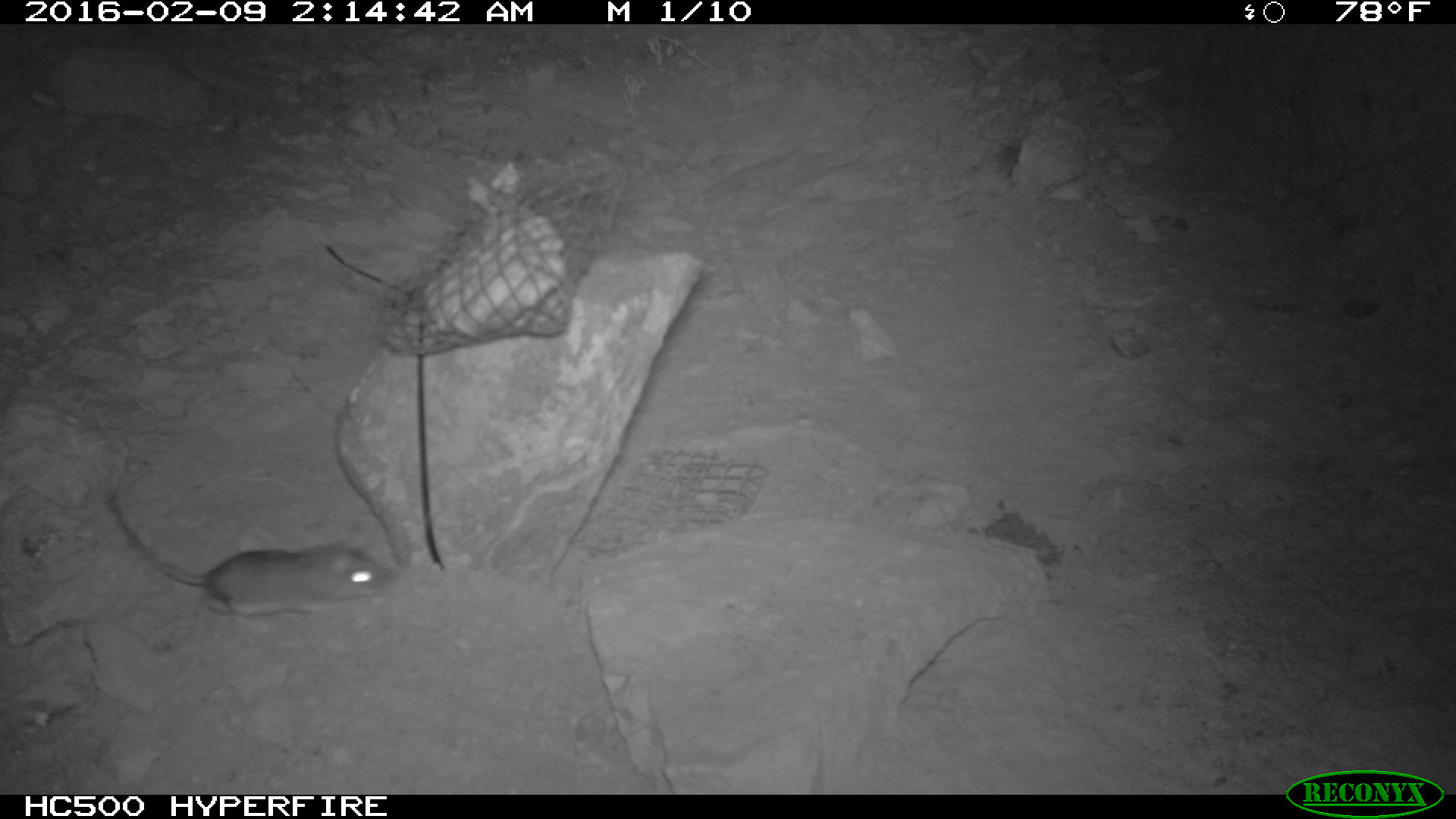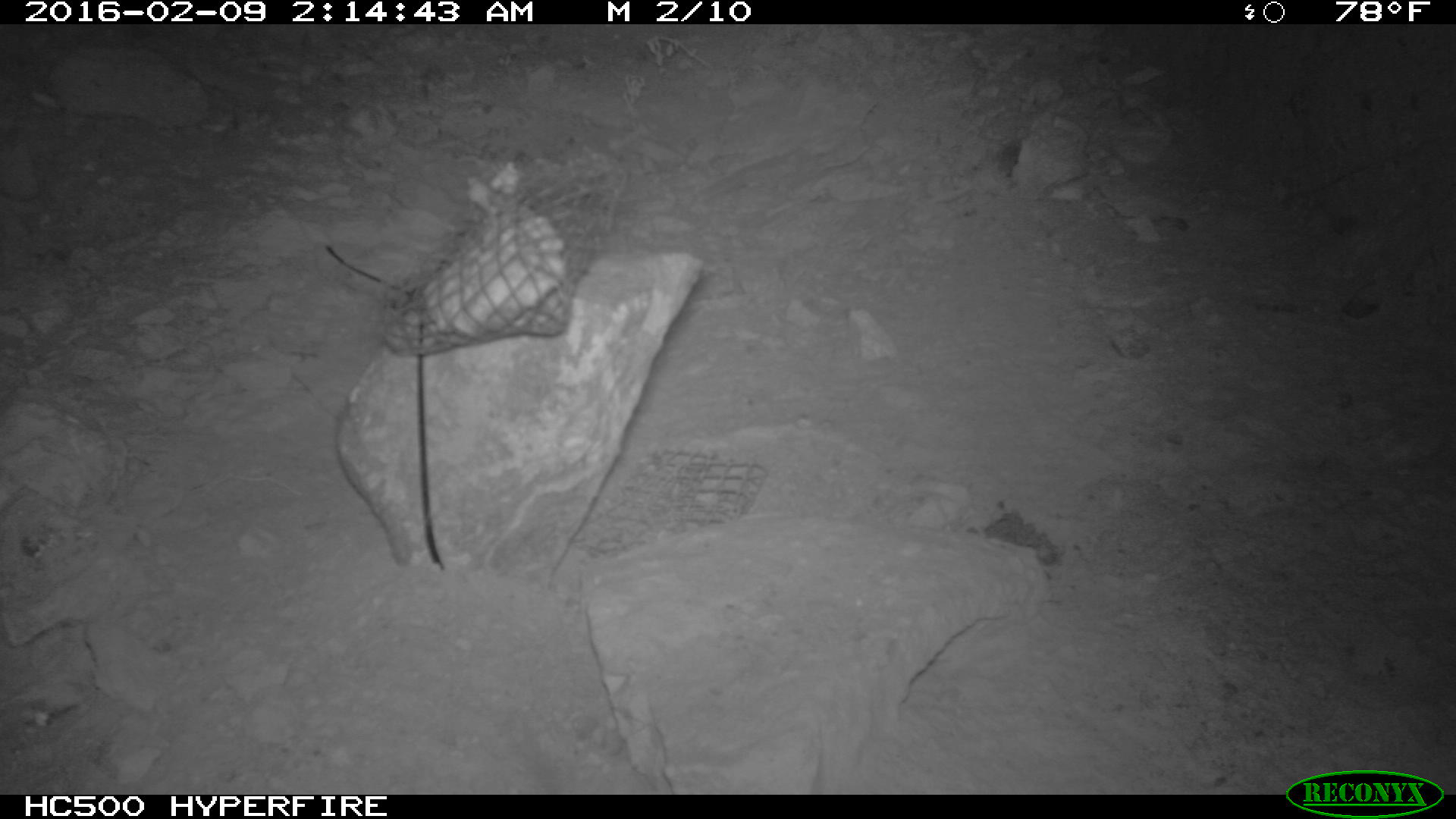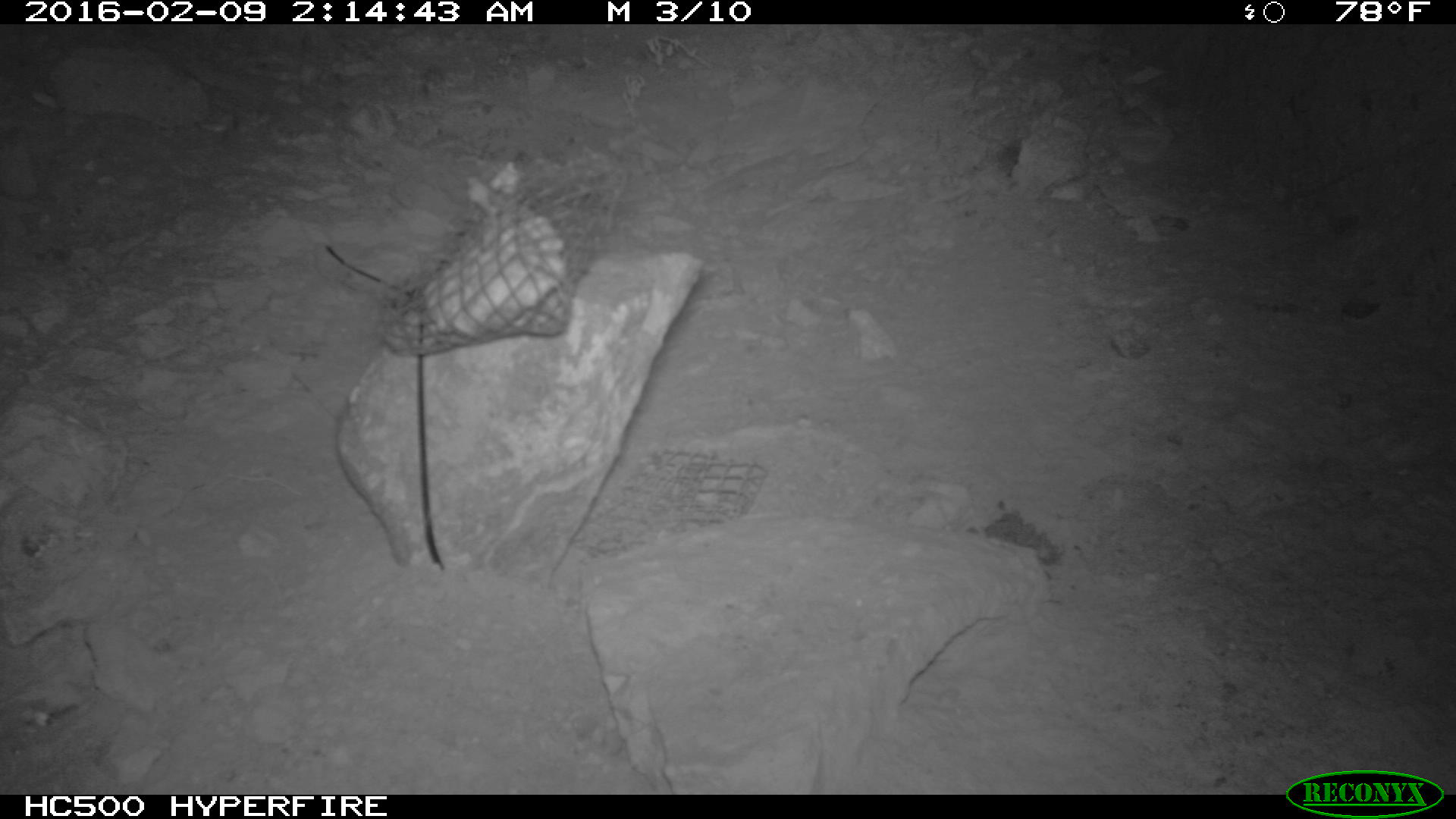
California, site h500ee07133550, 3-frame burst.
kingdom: Animalia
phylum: Chordata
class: Mammalia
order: Rodentia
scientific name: Rodentia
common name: rodent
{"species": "rodent (Rodentia)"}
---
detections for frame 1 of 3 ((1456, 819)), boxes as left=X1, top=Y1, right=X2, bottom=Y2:
rodent: left=106, top=481, right=394, bottom=627